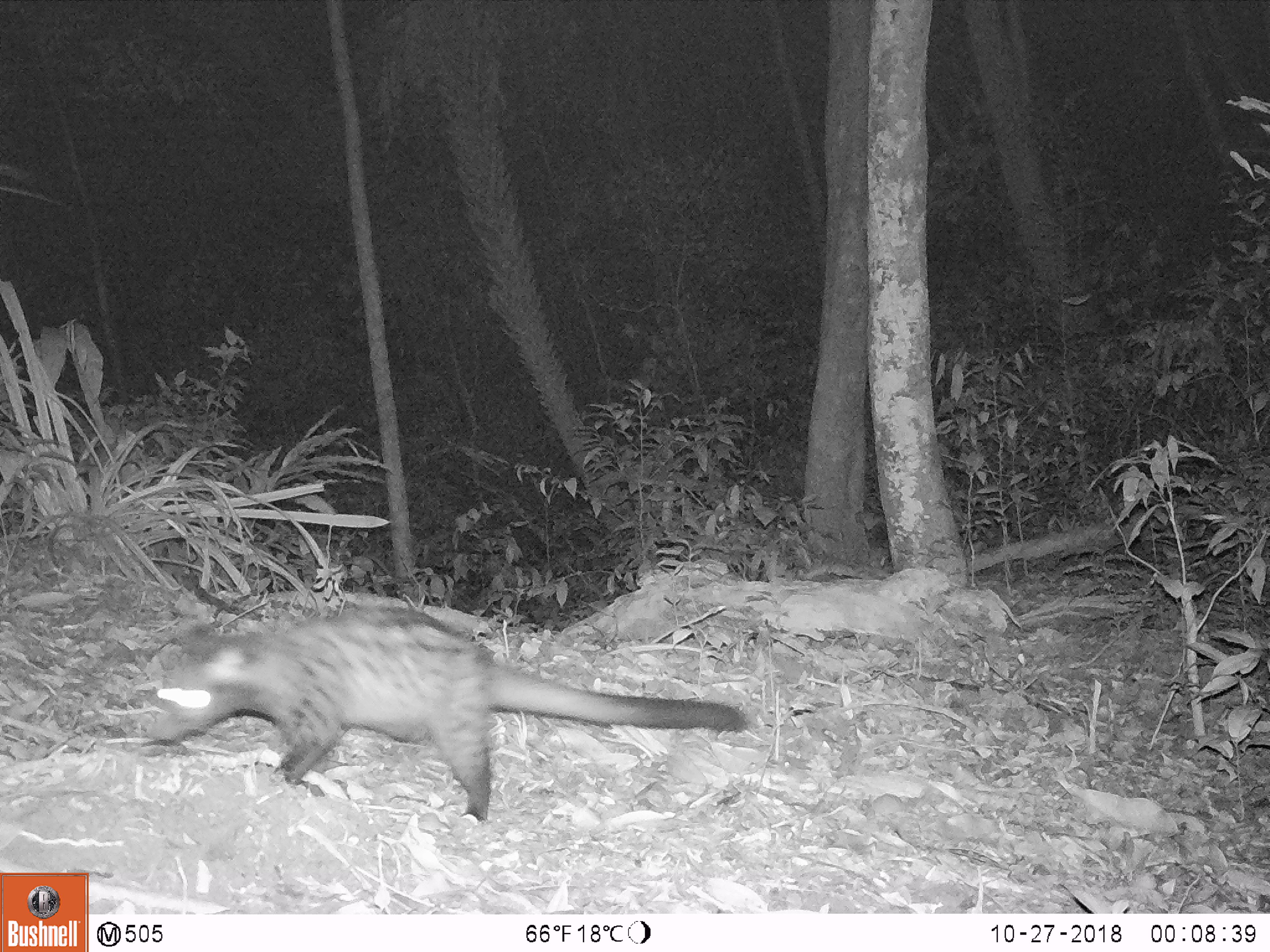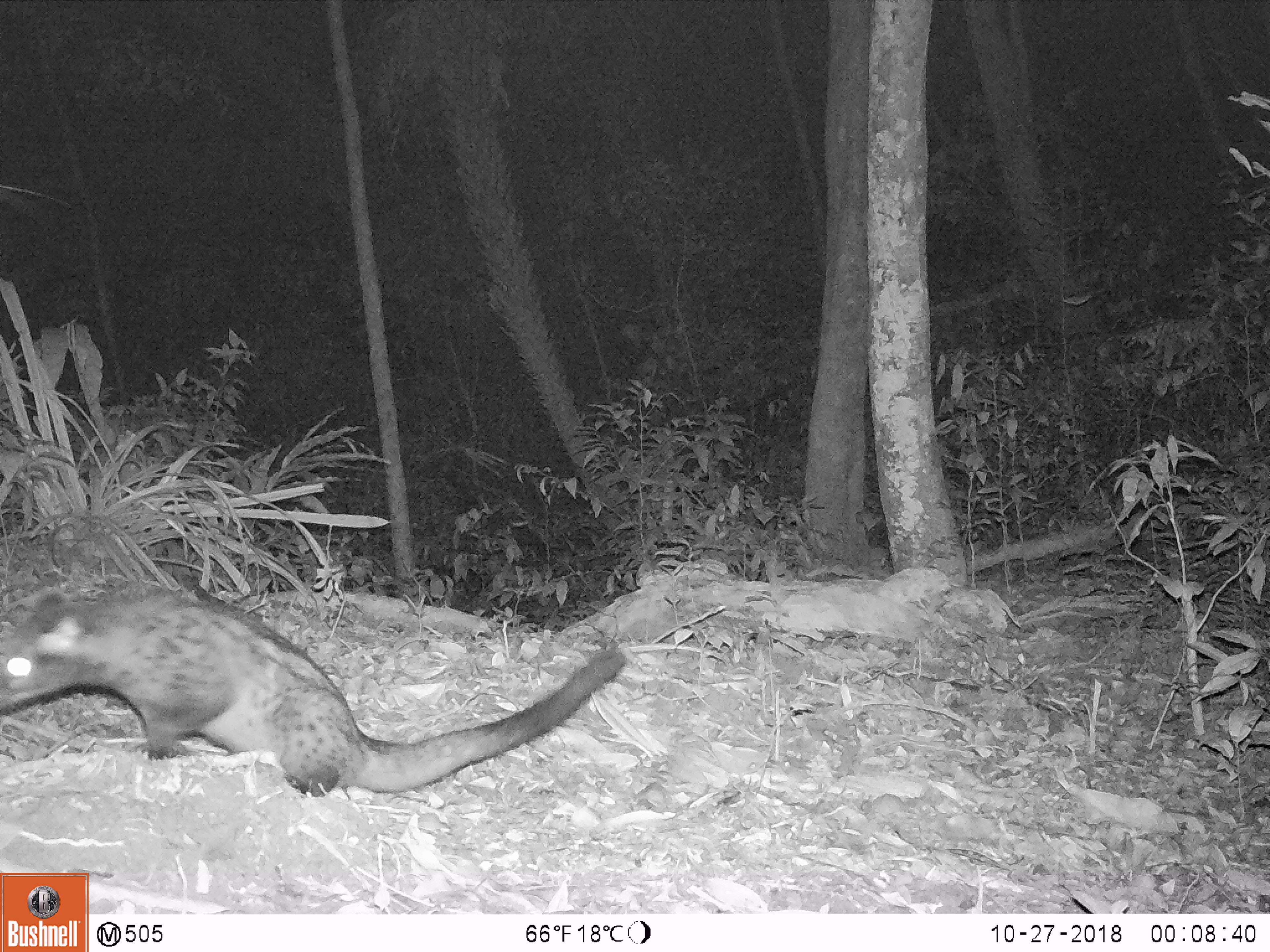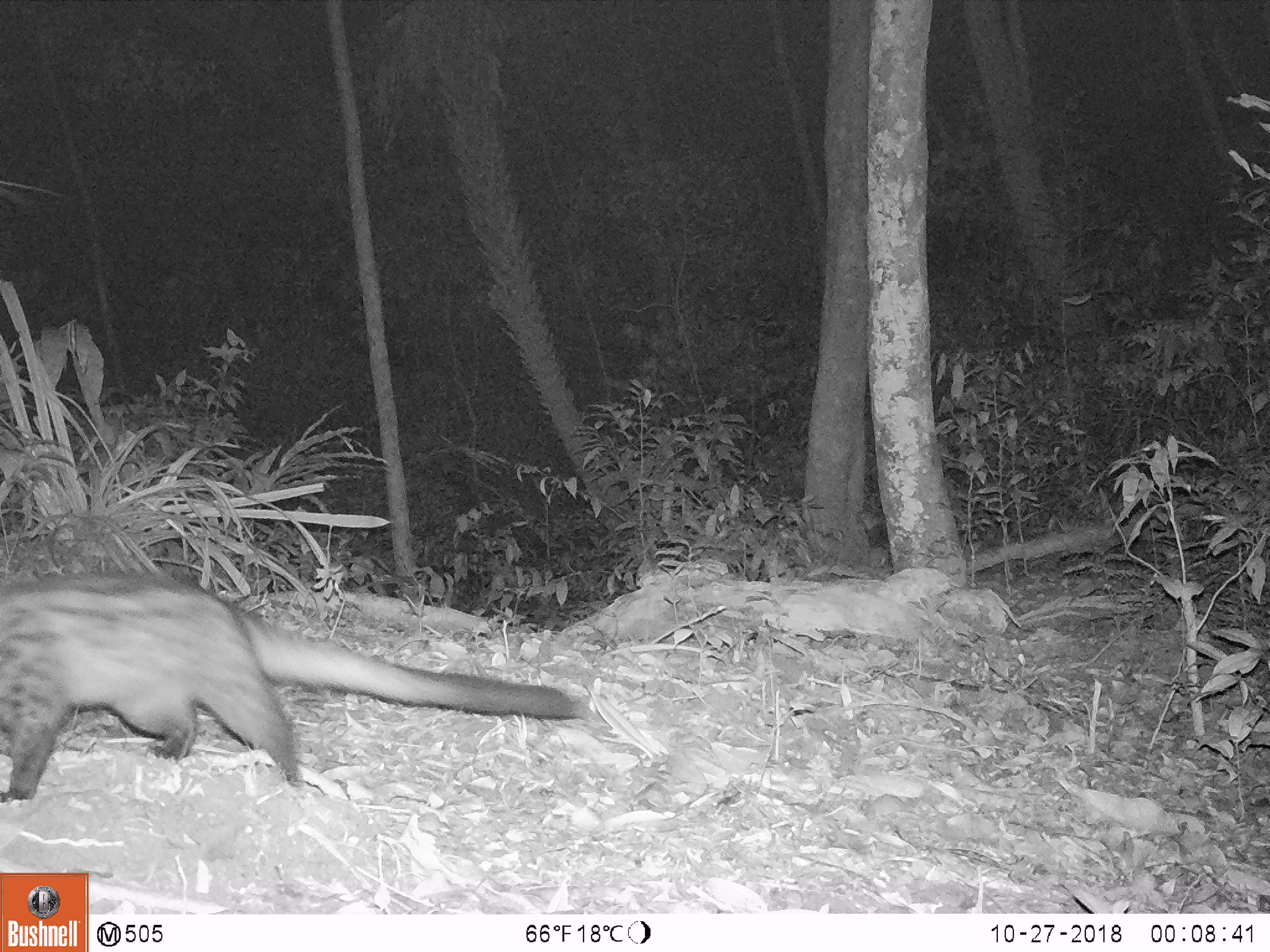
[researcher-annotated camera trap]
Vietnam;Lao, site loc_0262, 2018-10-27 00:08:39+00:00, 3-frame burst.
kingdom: Animalia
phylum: Chordata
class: Mammalia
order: Carnivora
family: Viverridae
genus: Paradoxurus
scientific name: Paradoxurus hermaphroditus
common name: common palm civet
Common palm civet (Paradoxurus hermaphroditus). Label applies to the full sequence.